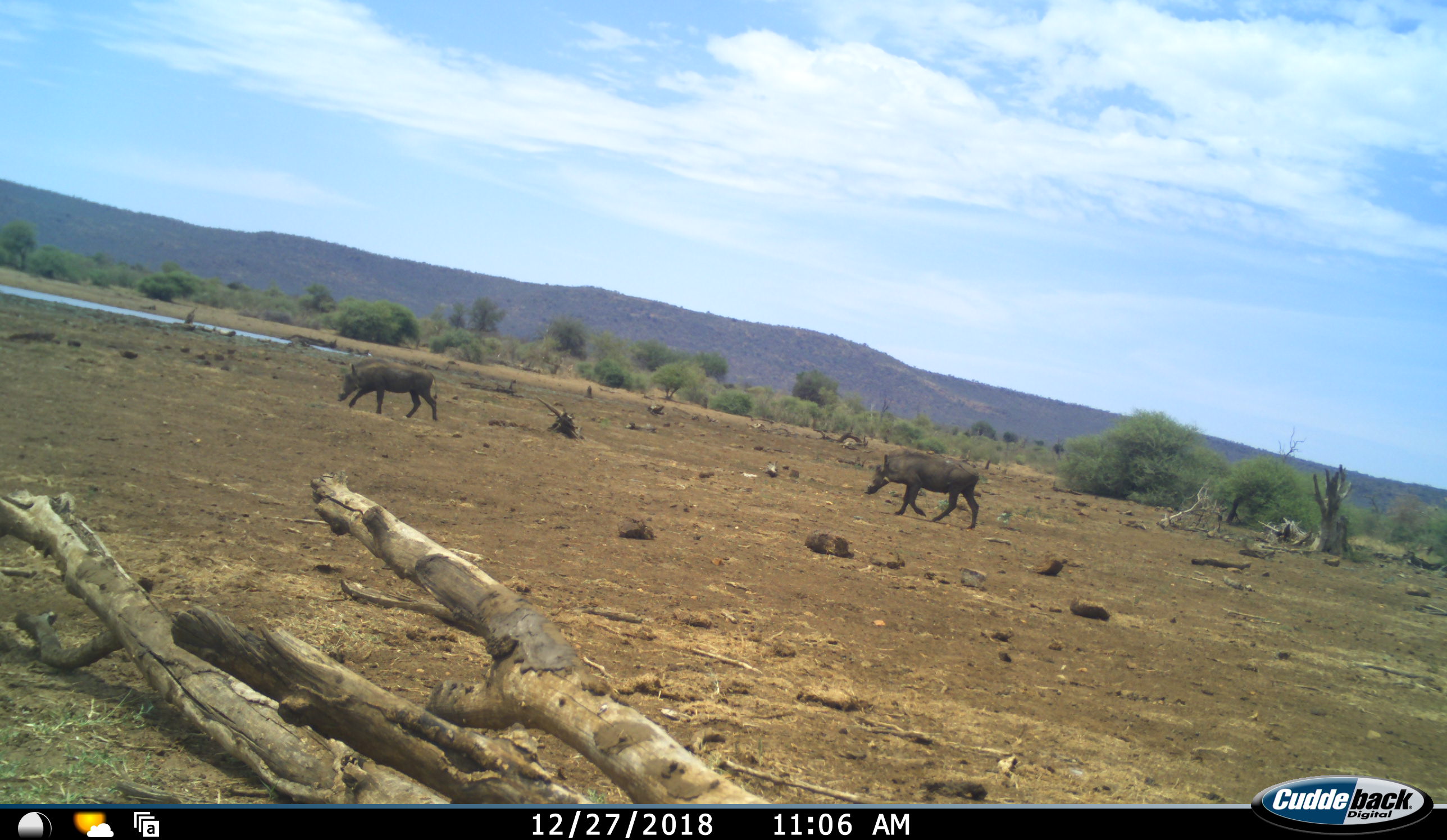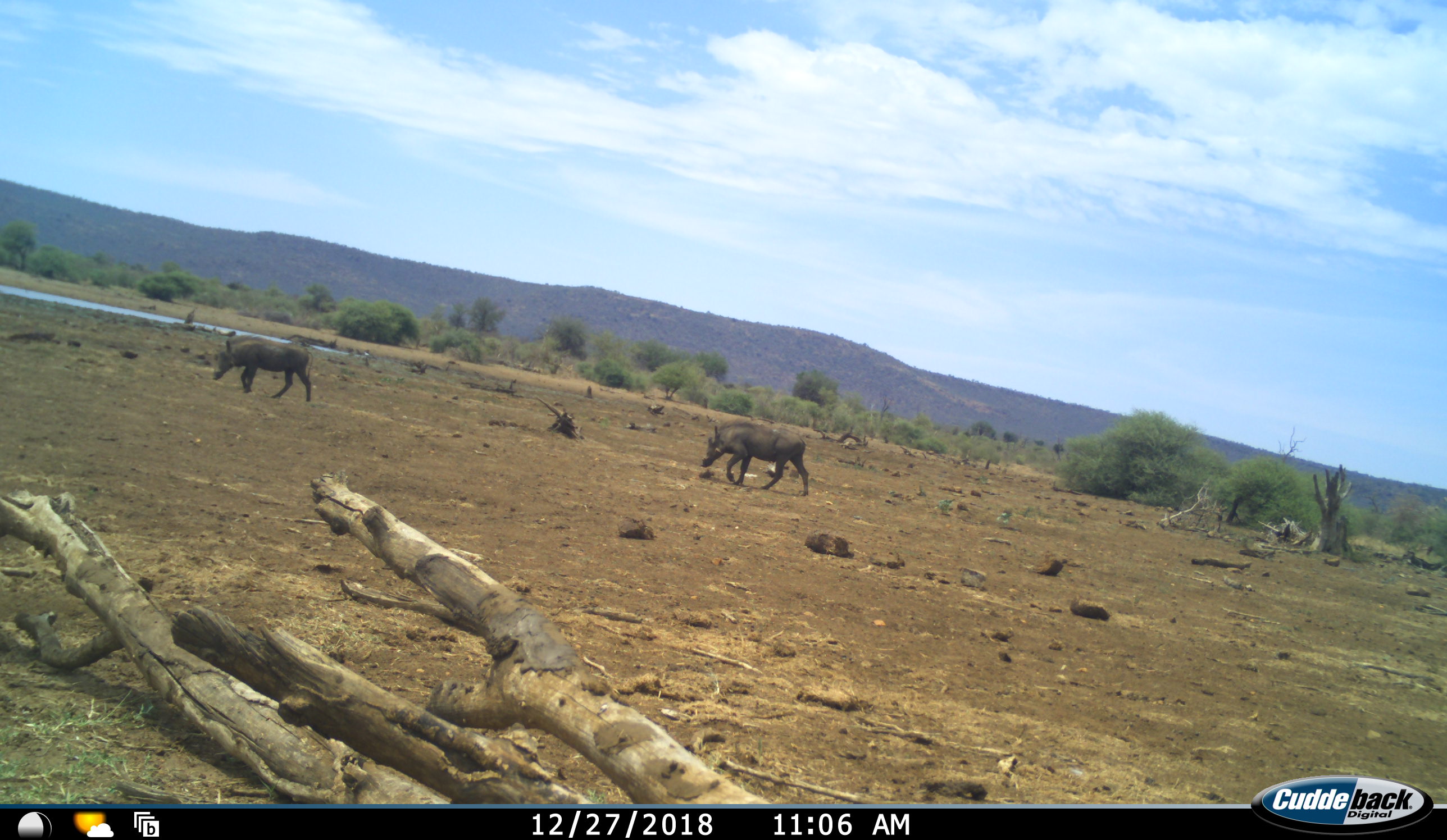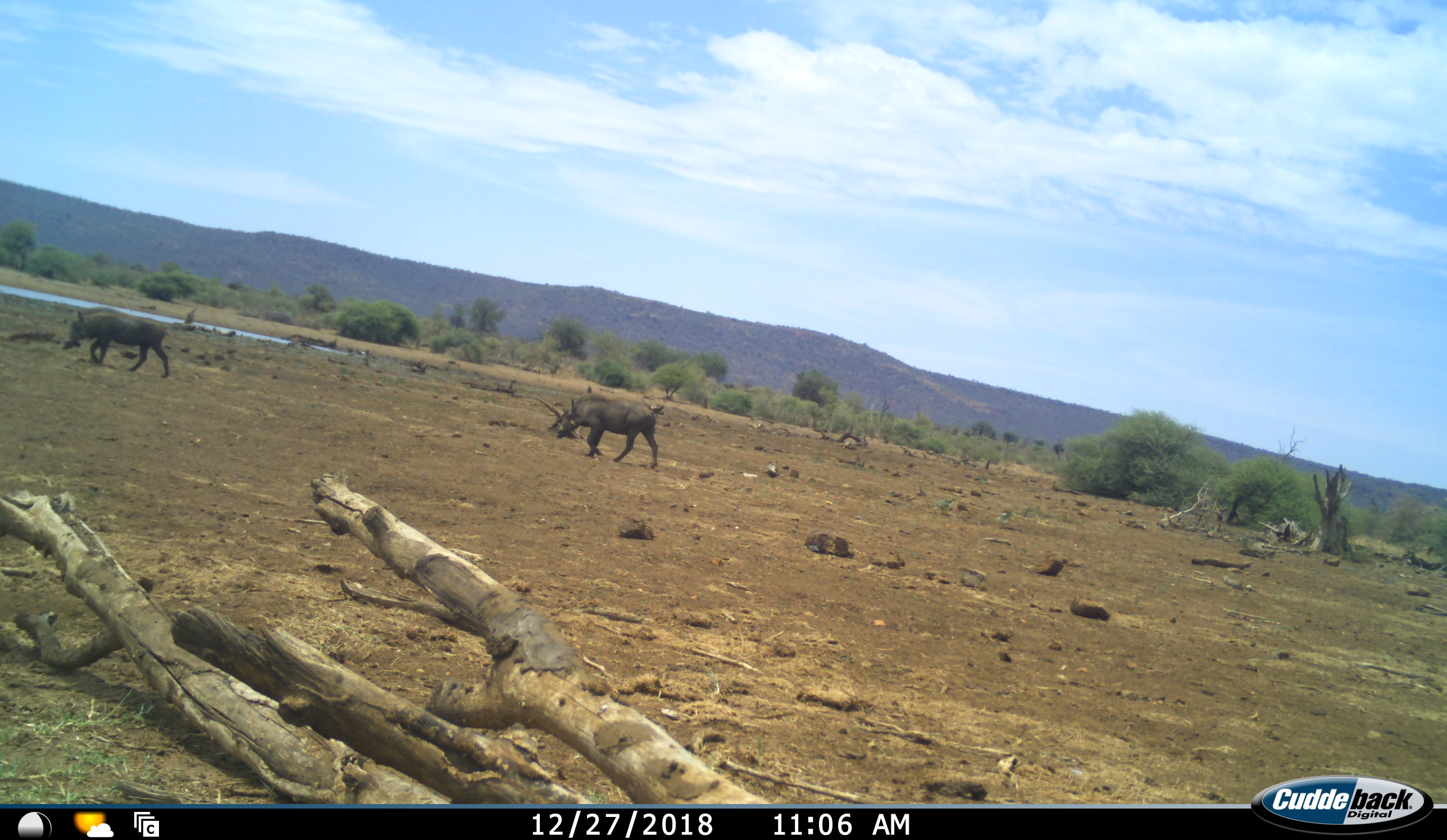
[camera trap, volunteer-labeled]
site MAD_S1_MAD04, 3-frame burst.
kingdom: Animalia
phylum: Chordata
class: Mammalia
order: Artiodactyla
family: Suidae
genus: Phacochoerus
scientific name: Phacochoerus africanus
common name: warthog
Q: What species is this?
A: Warthog (Phacochoerus africanus).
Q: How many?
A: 2.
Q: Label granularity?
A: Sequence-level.